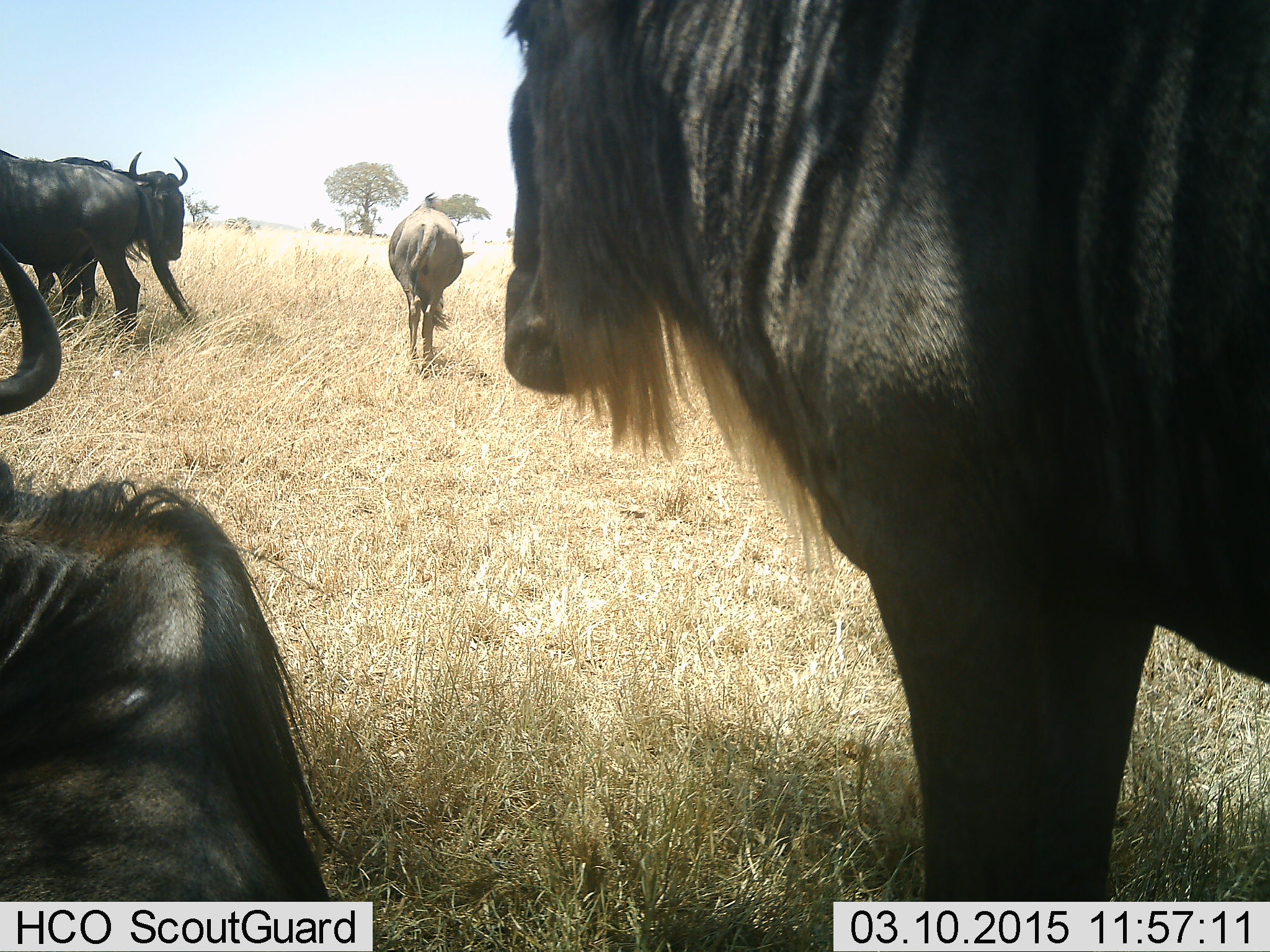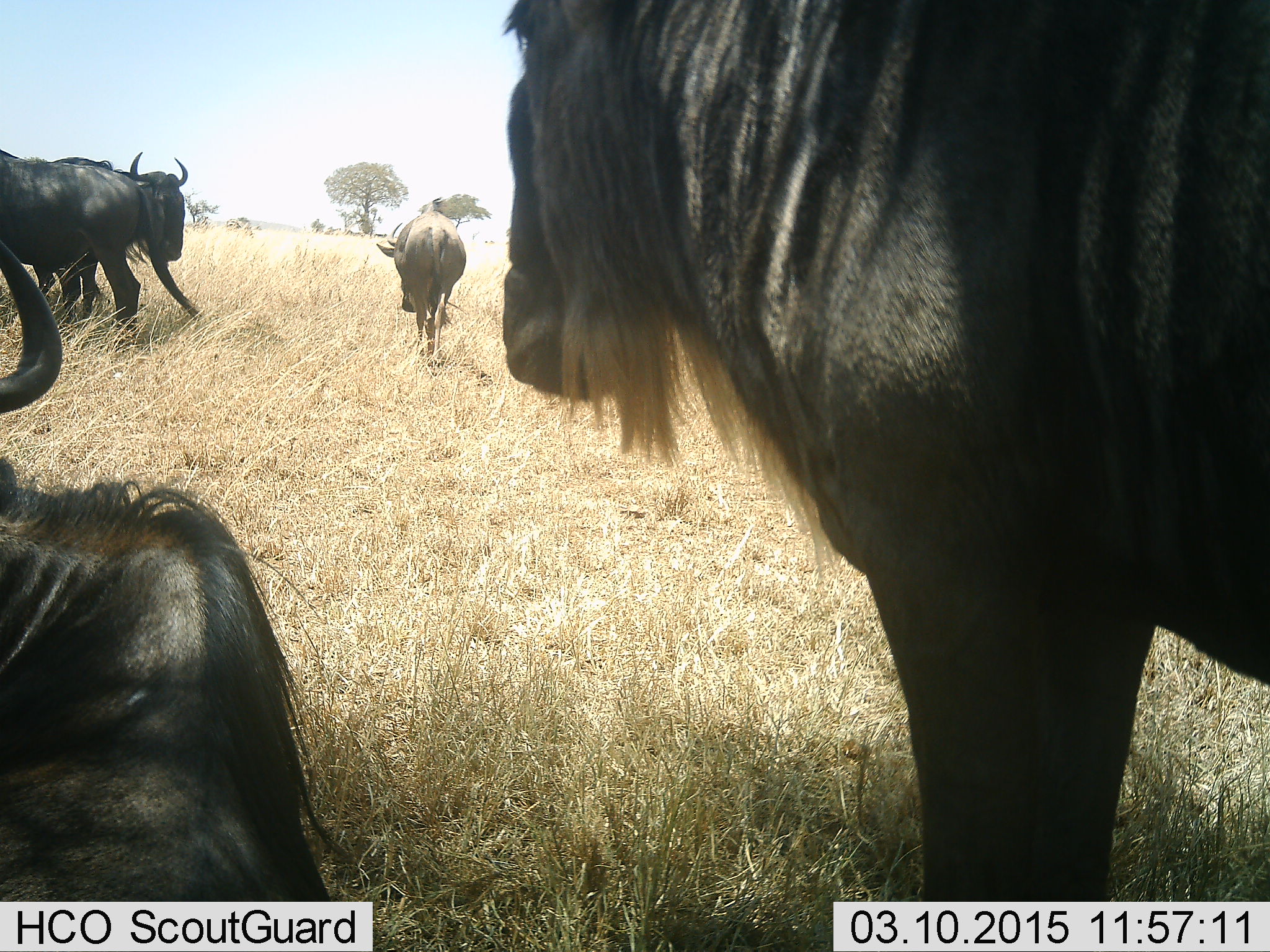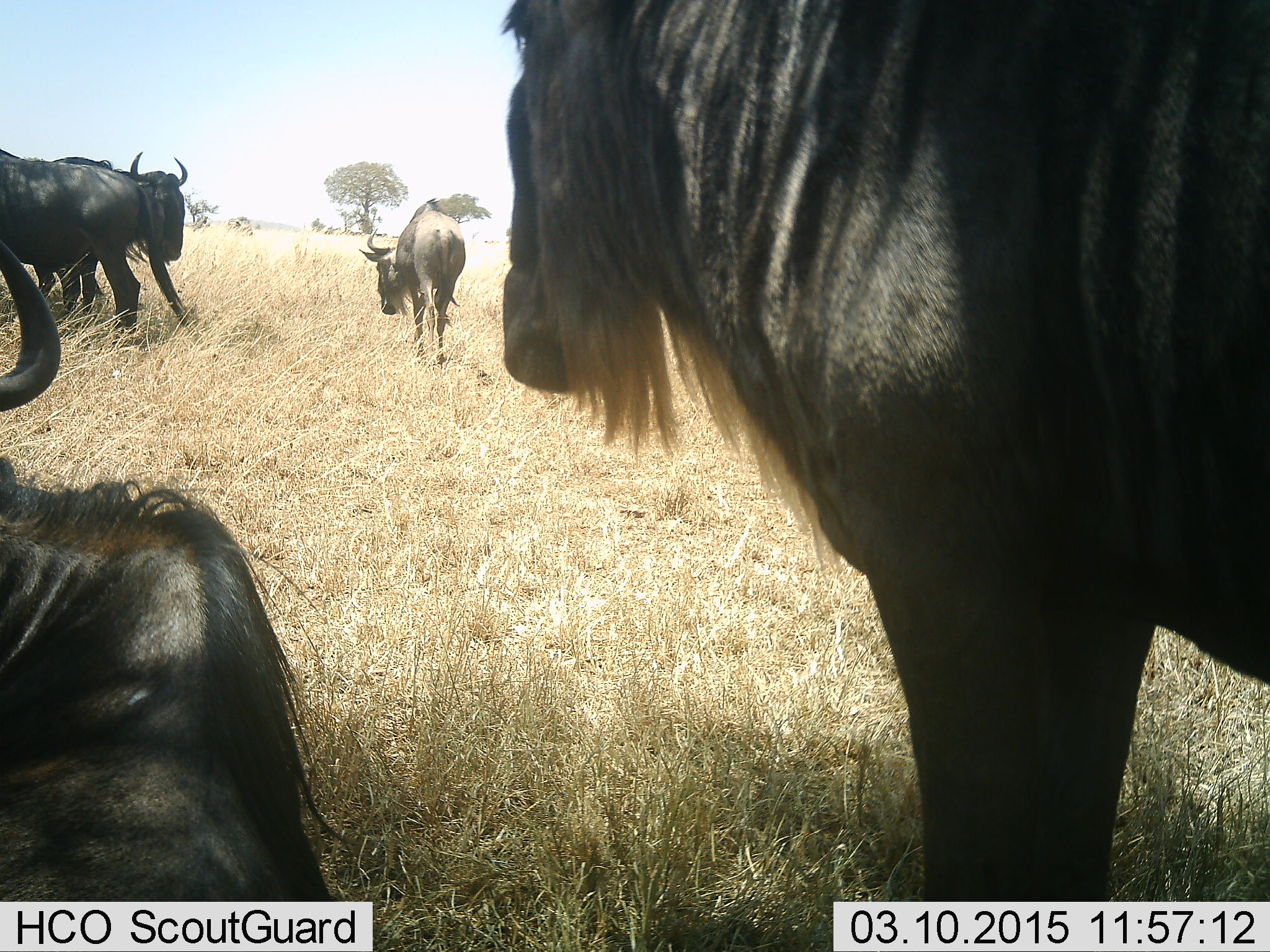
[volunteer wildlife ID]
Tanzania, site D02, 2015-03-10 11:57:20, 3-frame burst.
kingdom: Animalia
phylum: Chordata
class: Mammalia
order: Artiodactyla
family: Bovidae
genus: Connochaetes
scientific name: Connochaetes taurinus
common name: blue wildebeest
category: wildebeest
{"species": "wildebeest (blue wildebeest) (Connochaetes taurinus)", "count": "5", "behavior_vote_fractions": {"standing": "70%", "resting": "40%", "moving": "40%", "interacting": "0%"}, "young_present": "0%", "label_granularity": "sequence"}